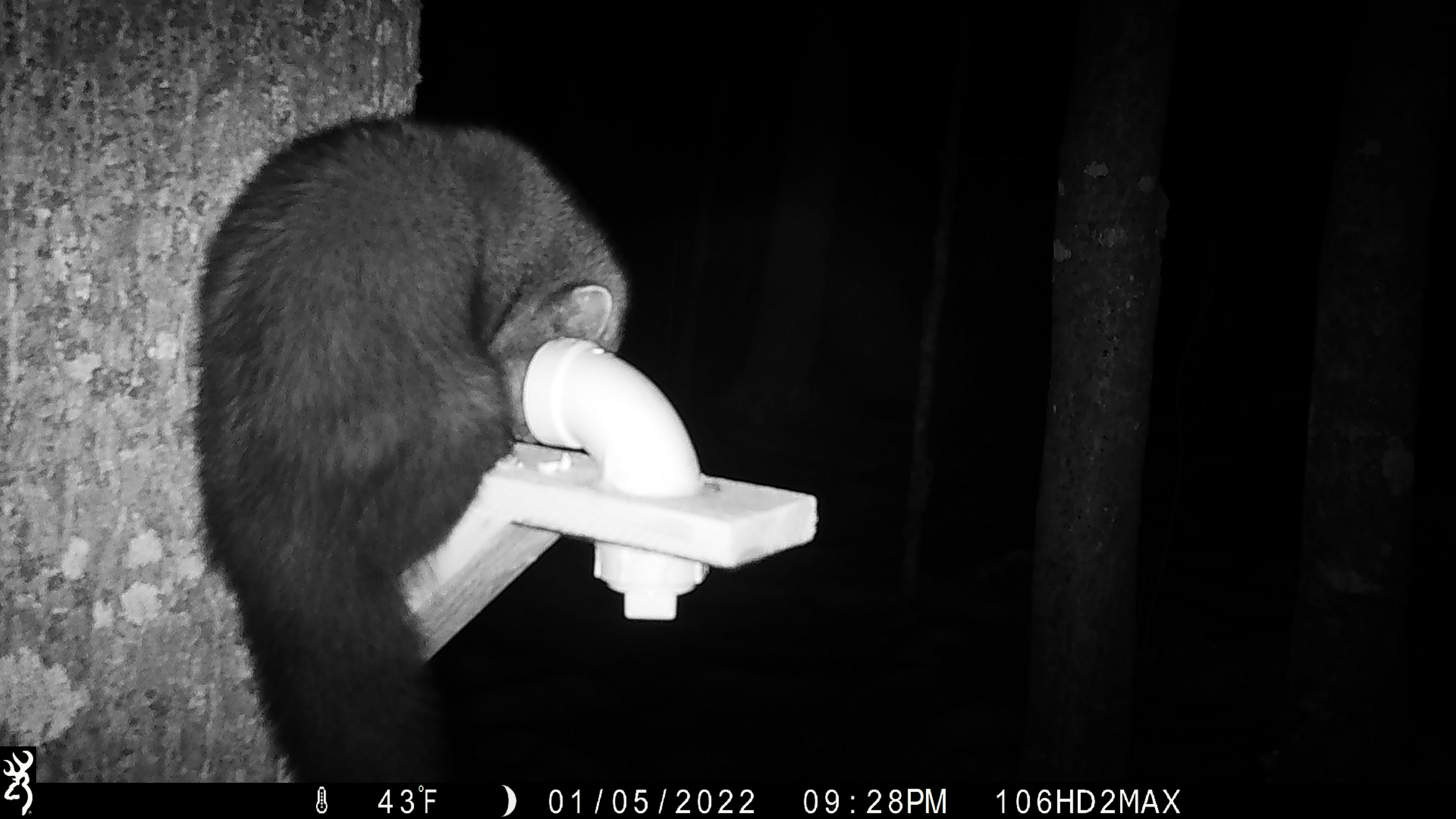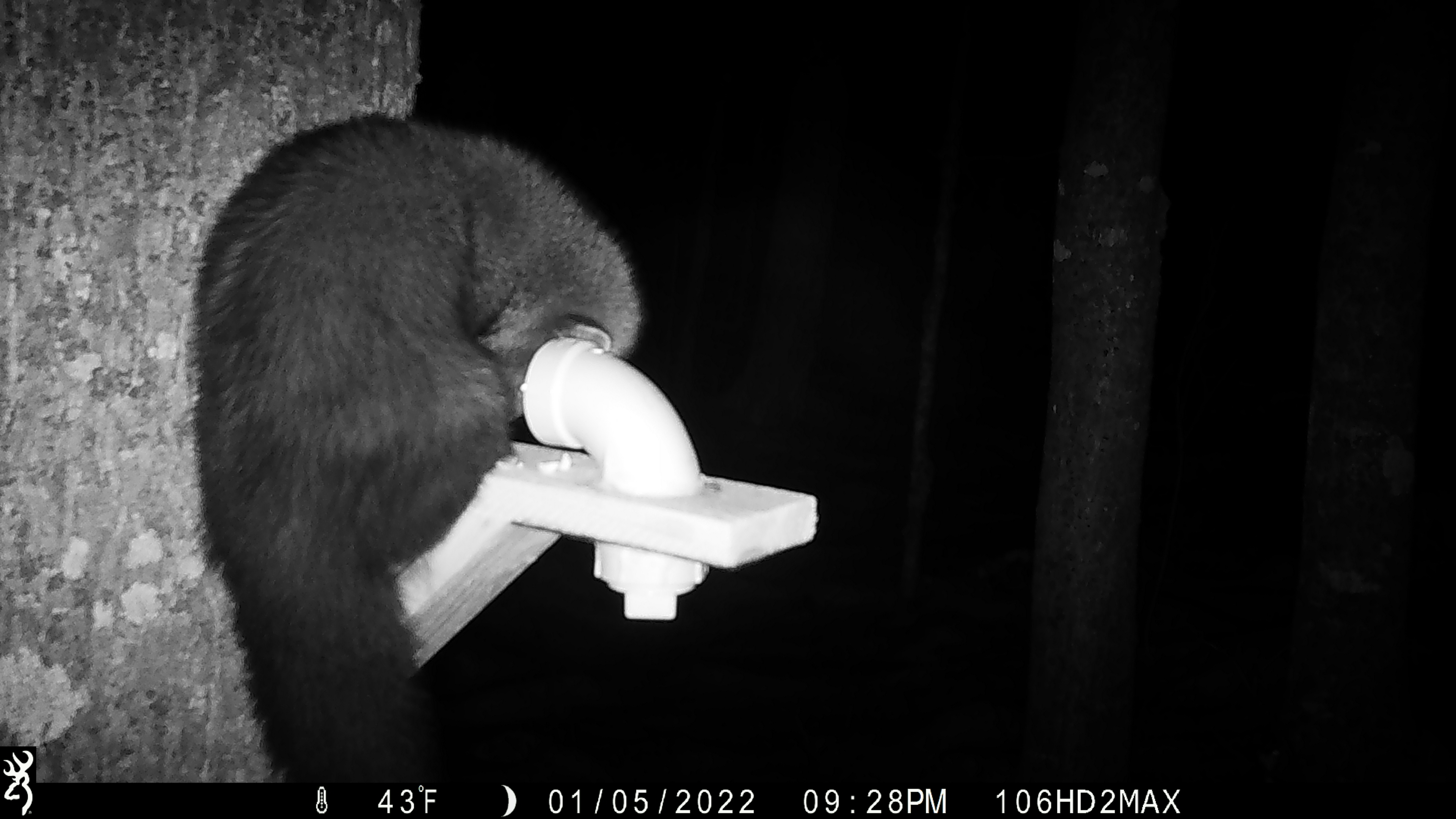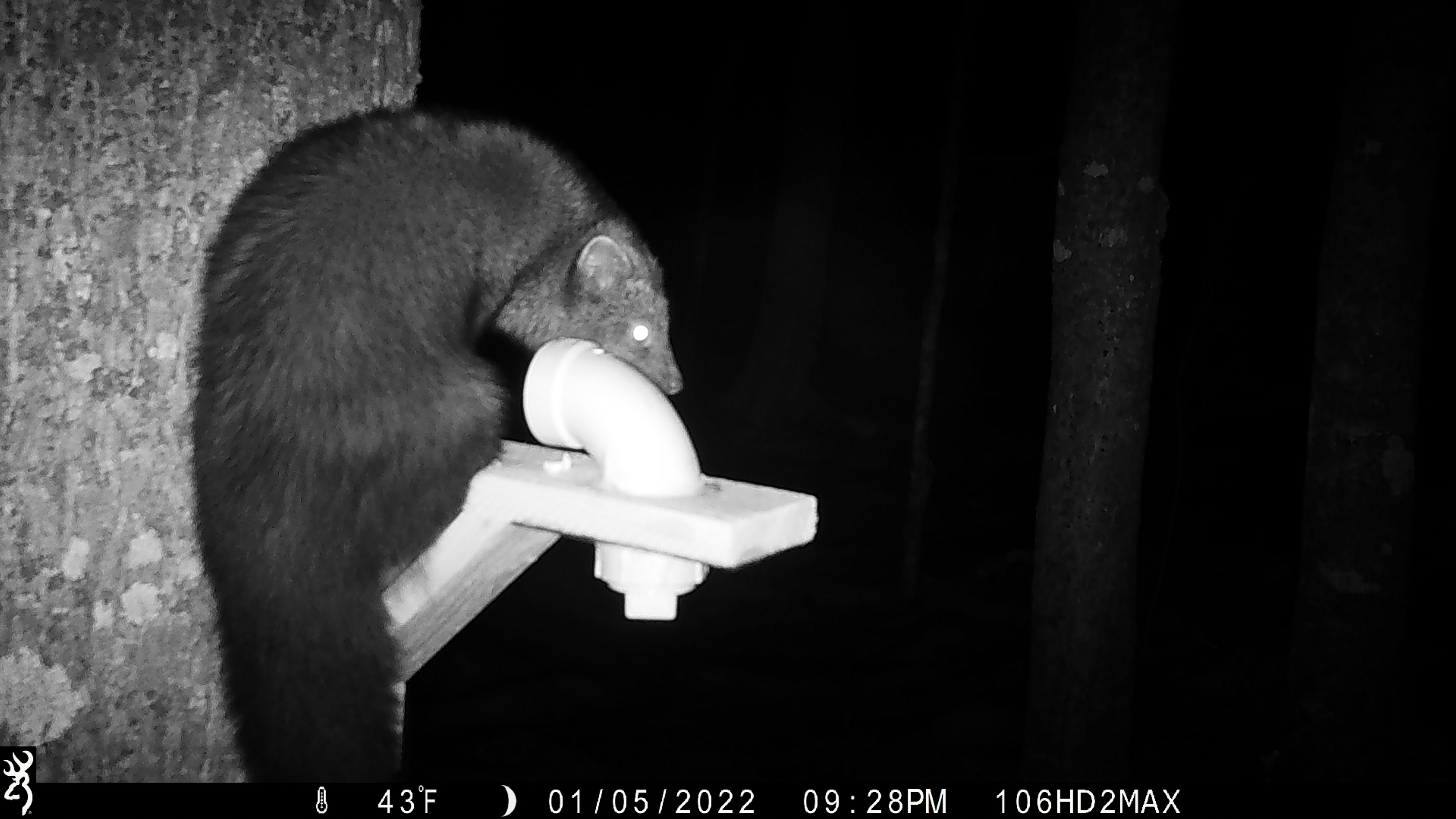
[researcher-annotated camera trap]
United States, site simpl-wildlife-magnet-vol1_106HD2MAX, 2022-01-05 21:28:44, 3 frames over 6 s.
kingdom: Animalia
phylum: Chordata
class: Mammalia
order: Carnivora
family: Mustelidae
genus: Pekania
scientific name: Pekania pennanti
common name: fisher